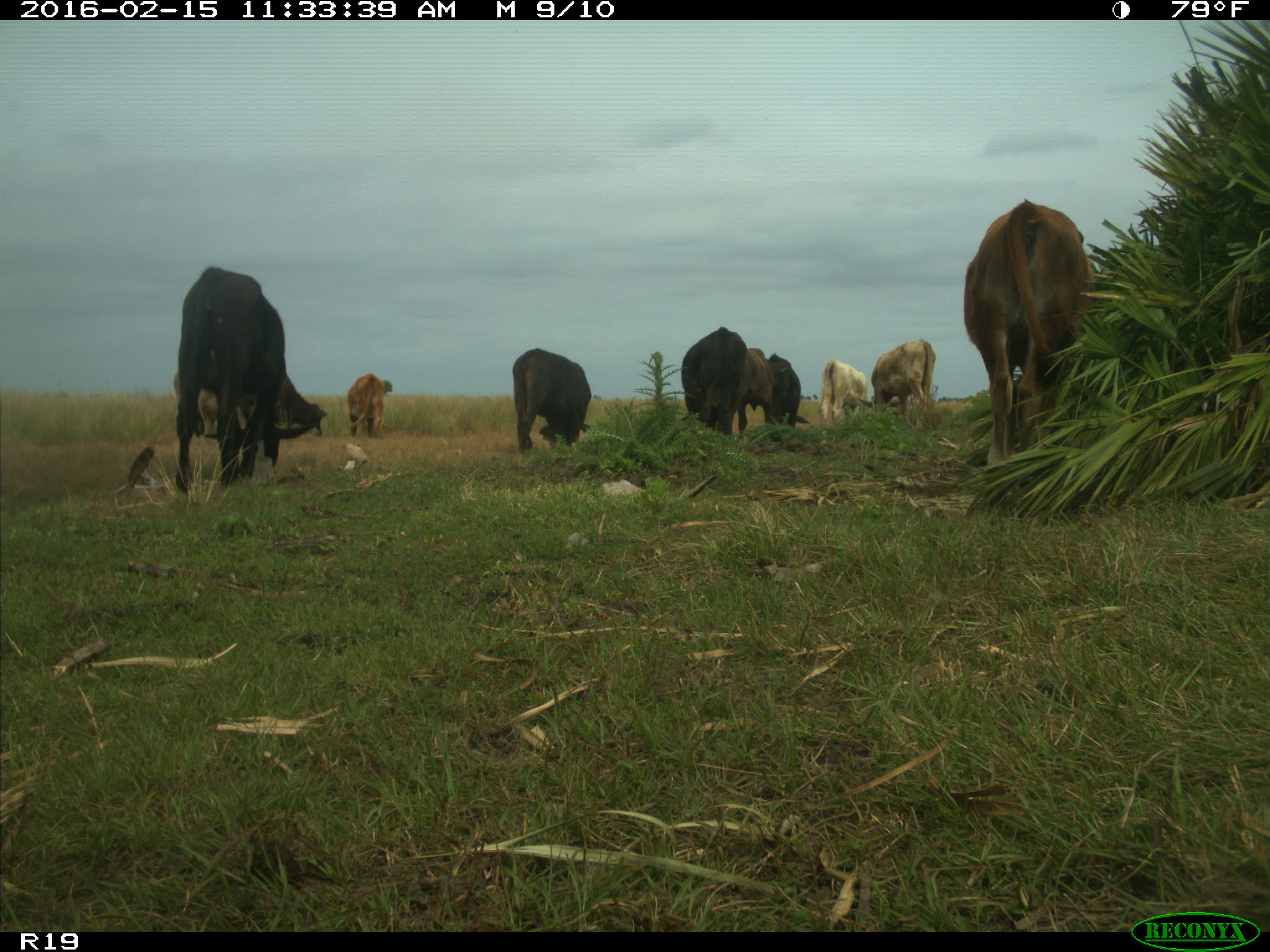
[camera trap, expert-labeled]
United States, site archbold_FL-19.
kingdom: Animalia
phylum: Chordata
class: Mammalia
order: Artiodactyla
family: Bovidae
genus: Bos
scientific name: Bos taurus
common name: domestic cow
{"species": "Bos taurus (domestic cow)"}